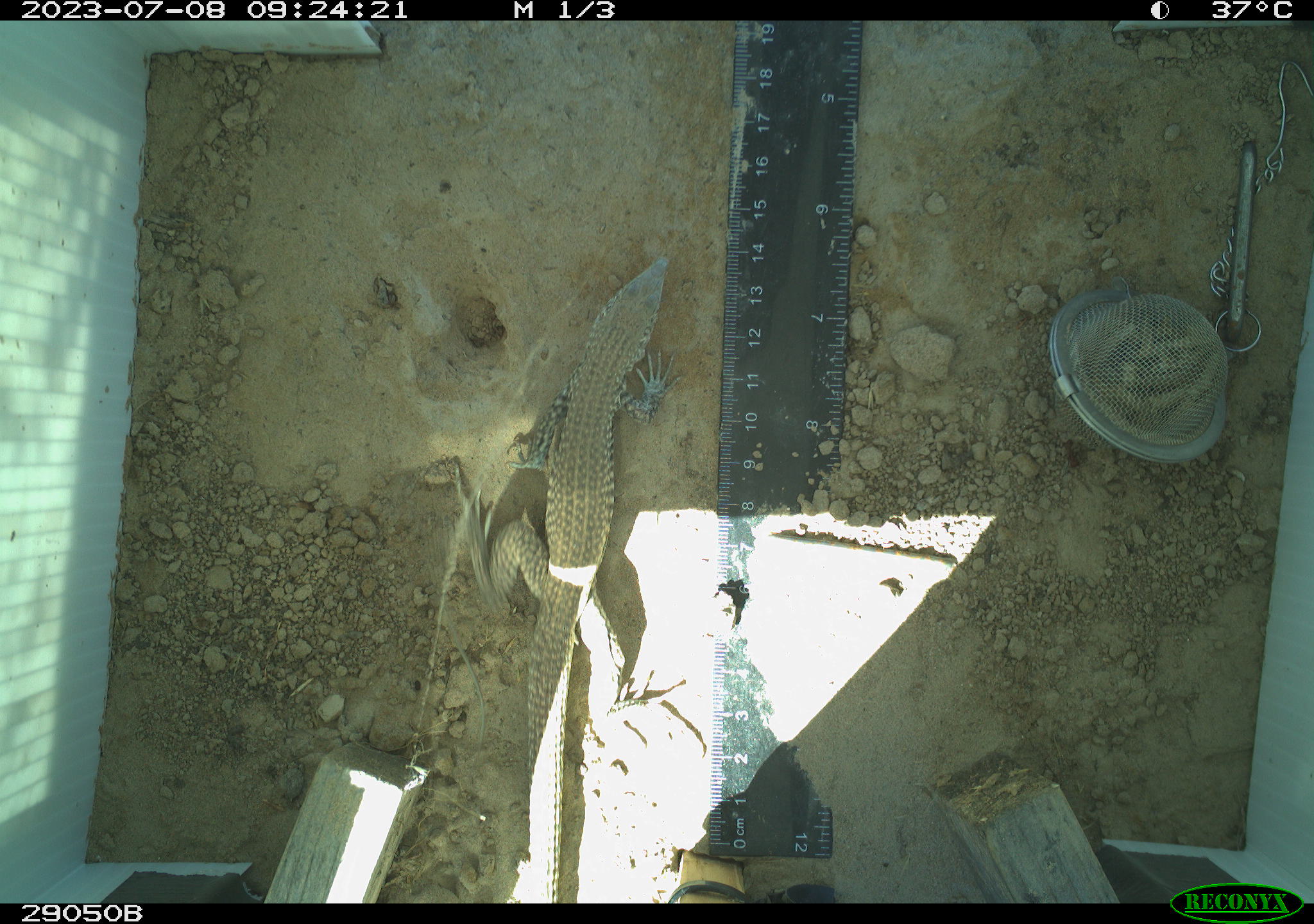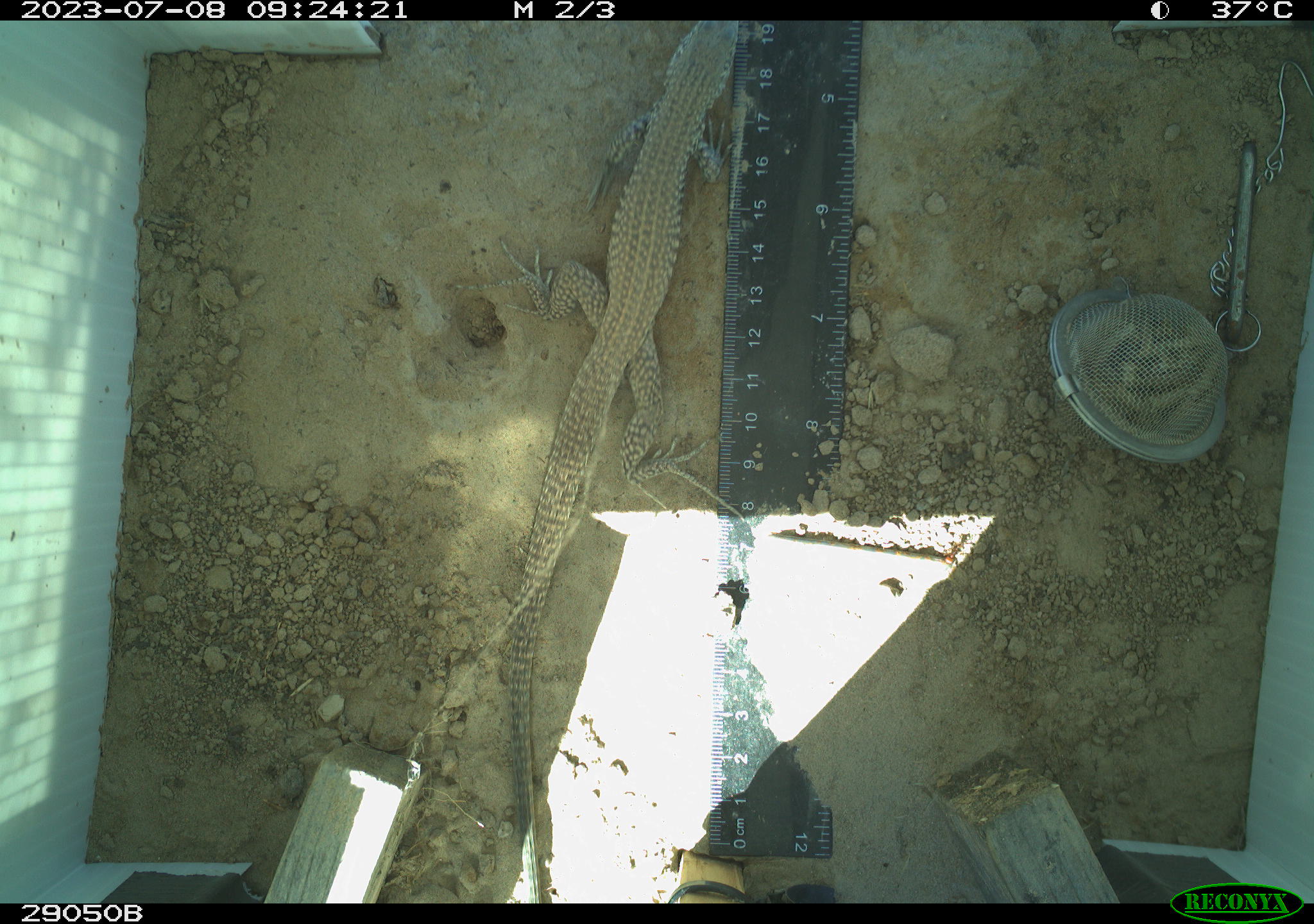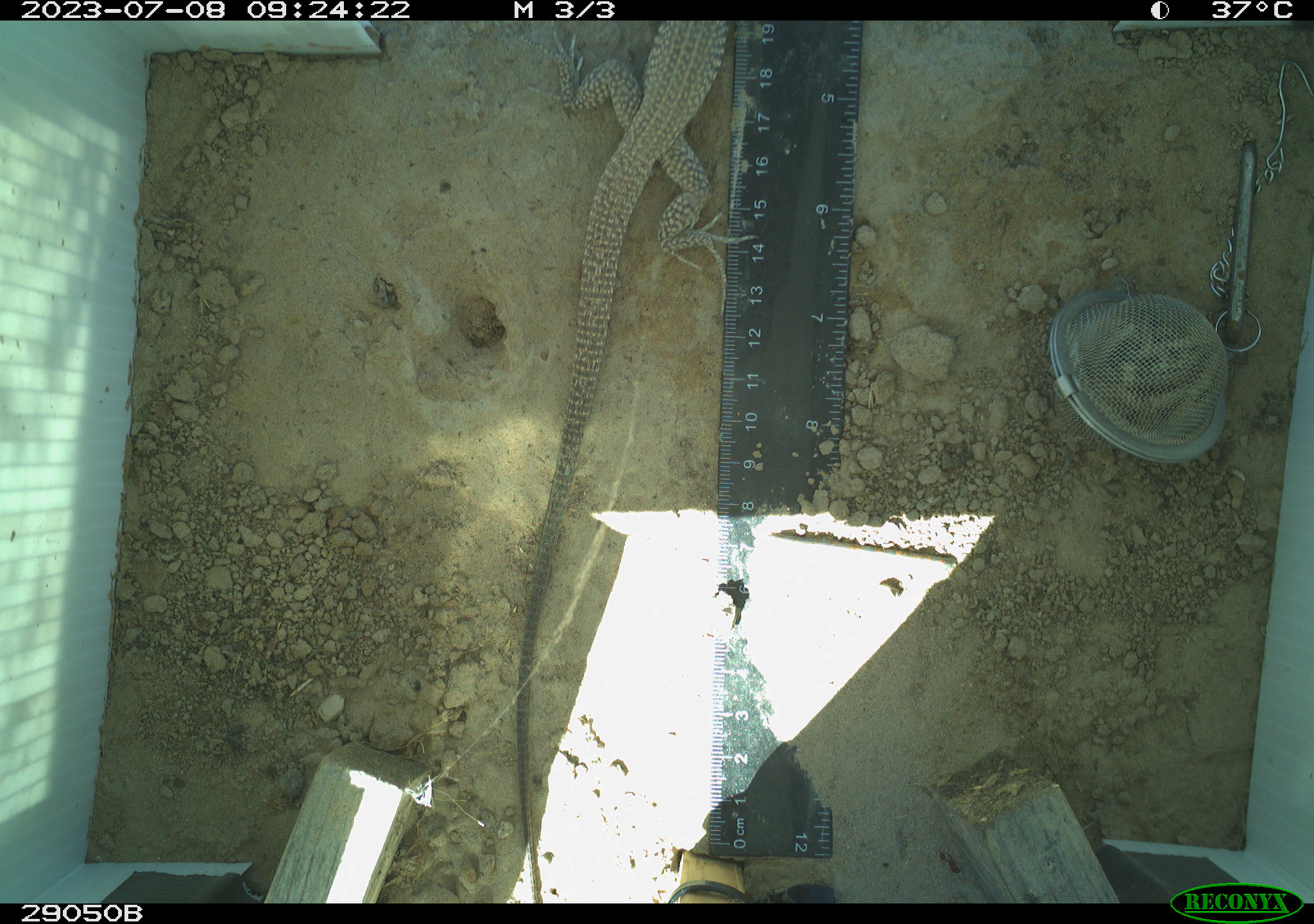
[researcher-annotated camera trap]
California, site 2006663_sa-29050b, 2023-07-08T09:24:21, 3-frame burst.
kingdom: Animalia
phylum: Chordata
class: Reptilia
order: Squamata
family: Teiidae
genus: Aspidoscelis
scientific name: Aspidoscelis tigris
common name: western whiptail